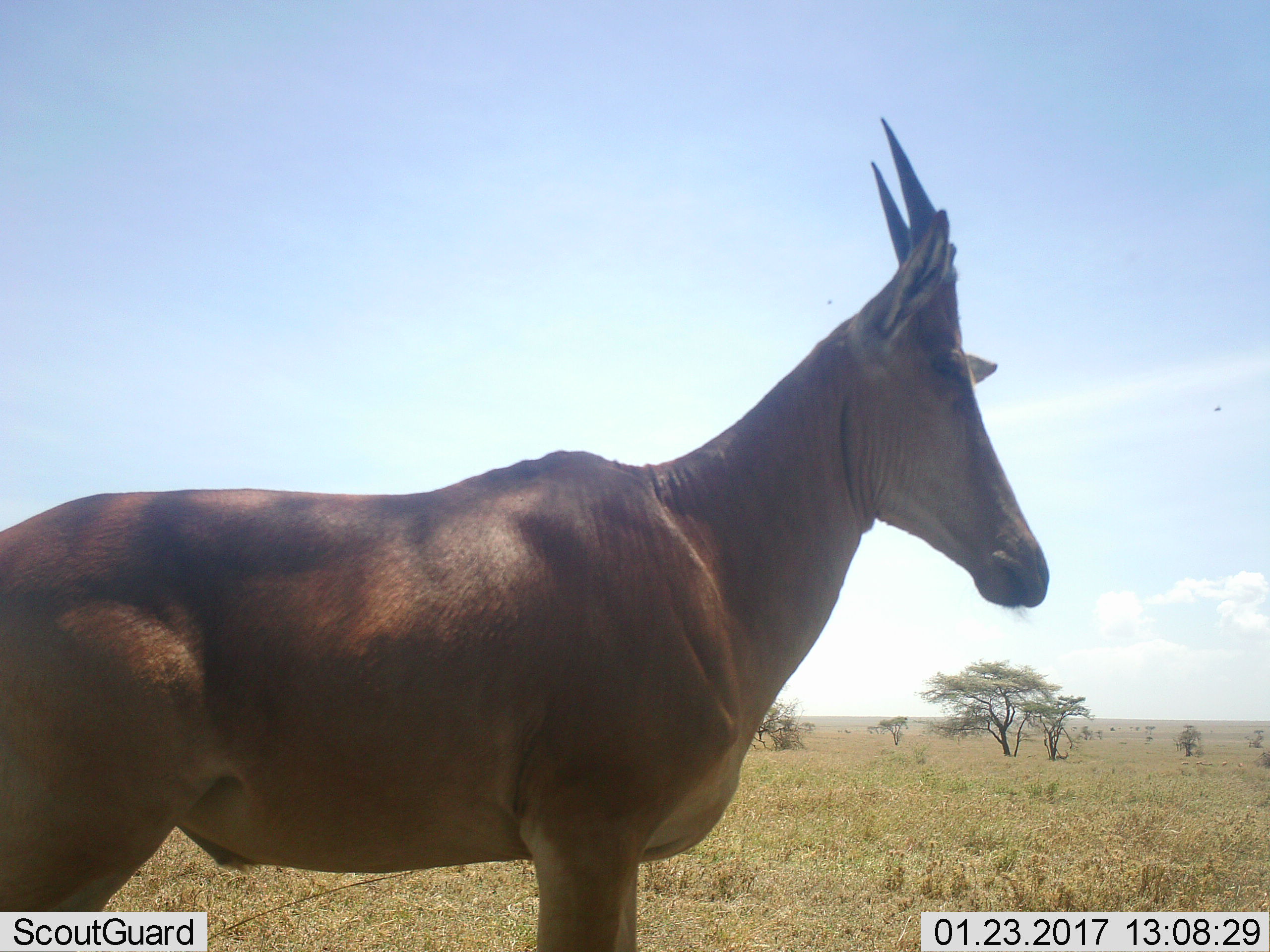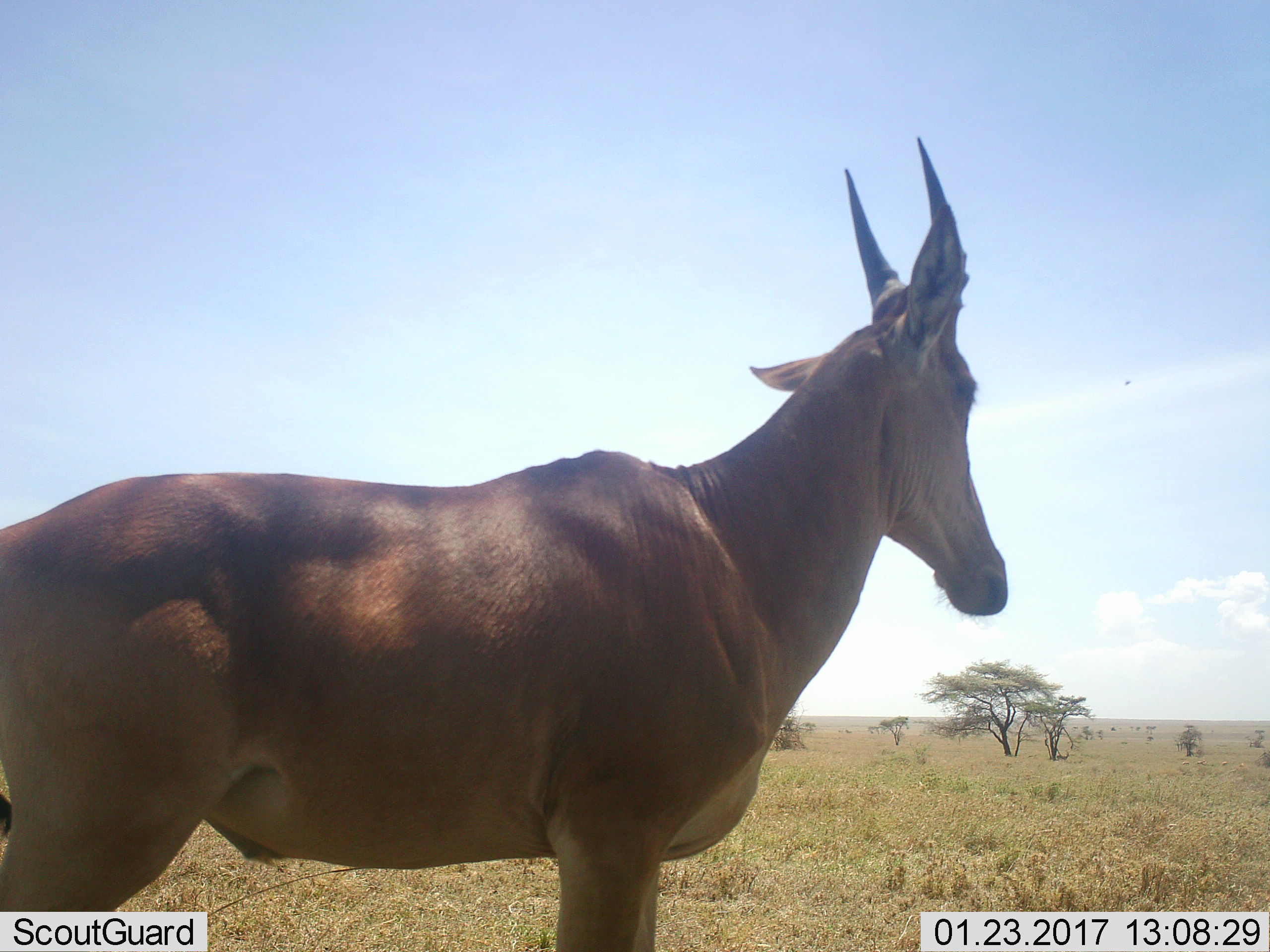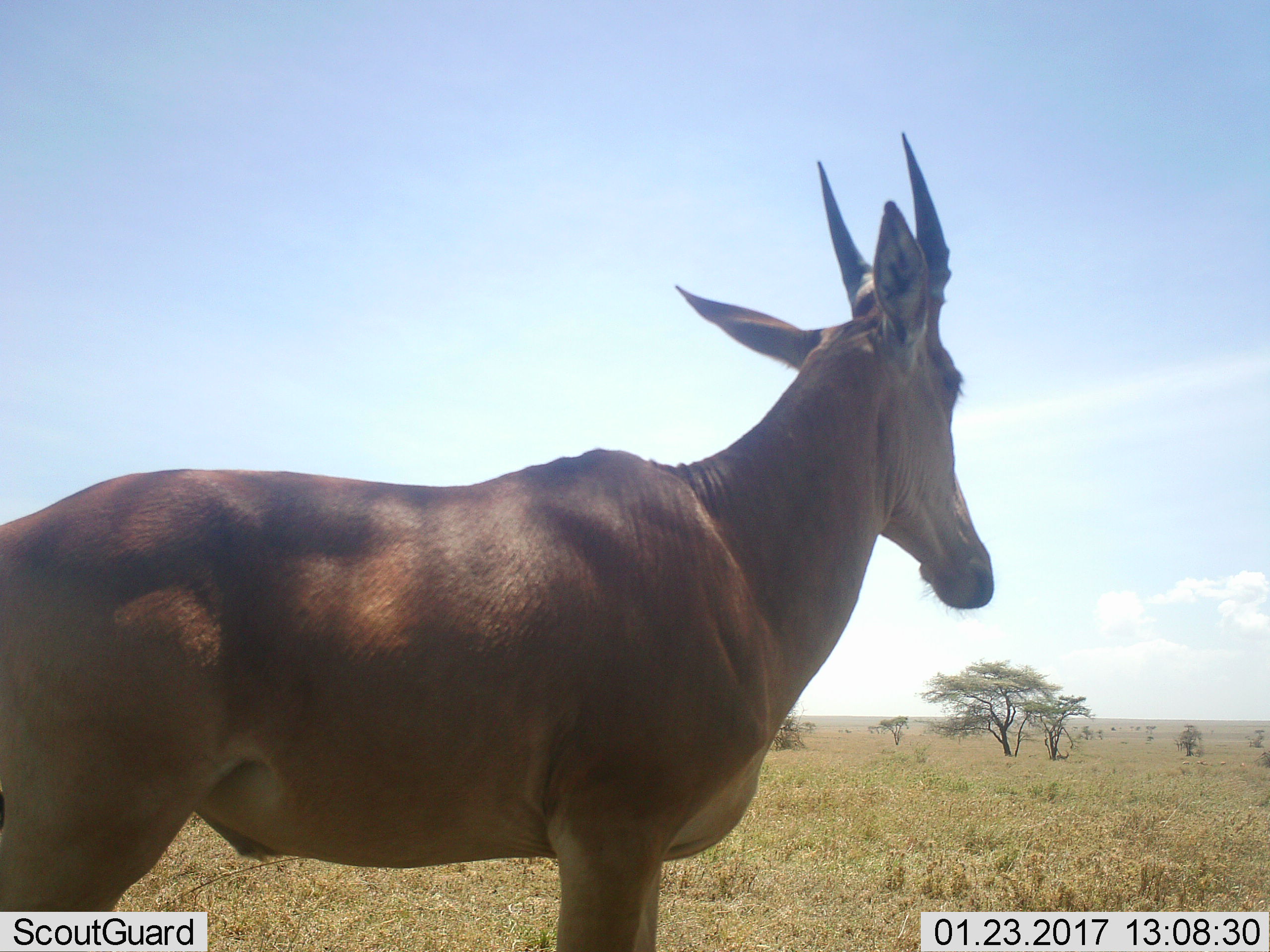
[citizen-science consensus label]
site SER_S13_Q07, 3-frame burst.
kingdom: Animalia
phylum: Chordata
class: Mammalia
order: Artiodactyla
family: Bovidae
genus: Tragelaphus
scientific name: Tragelaphus oryx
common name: eland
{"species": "eland (Tragelaphus oryx)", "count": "1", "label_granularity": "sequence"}